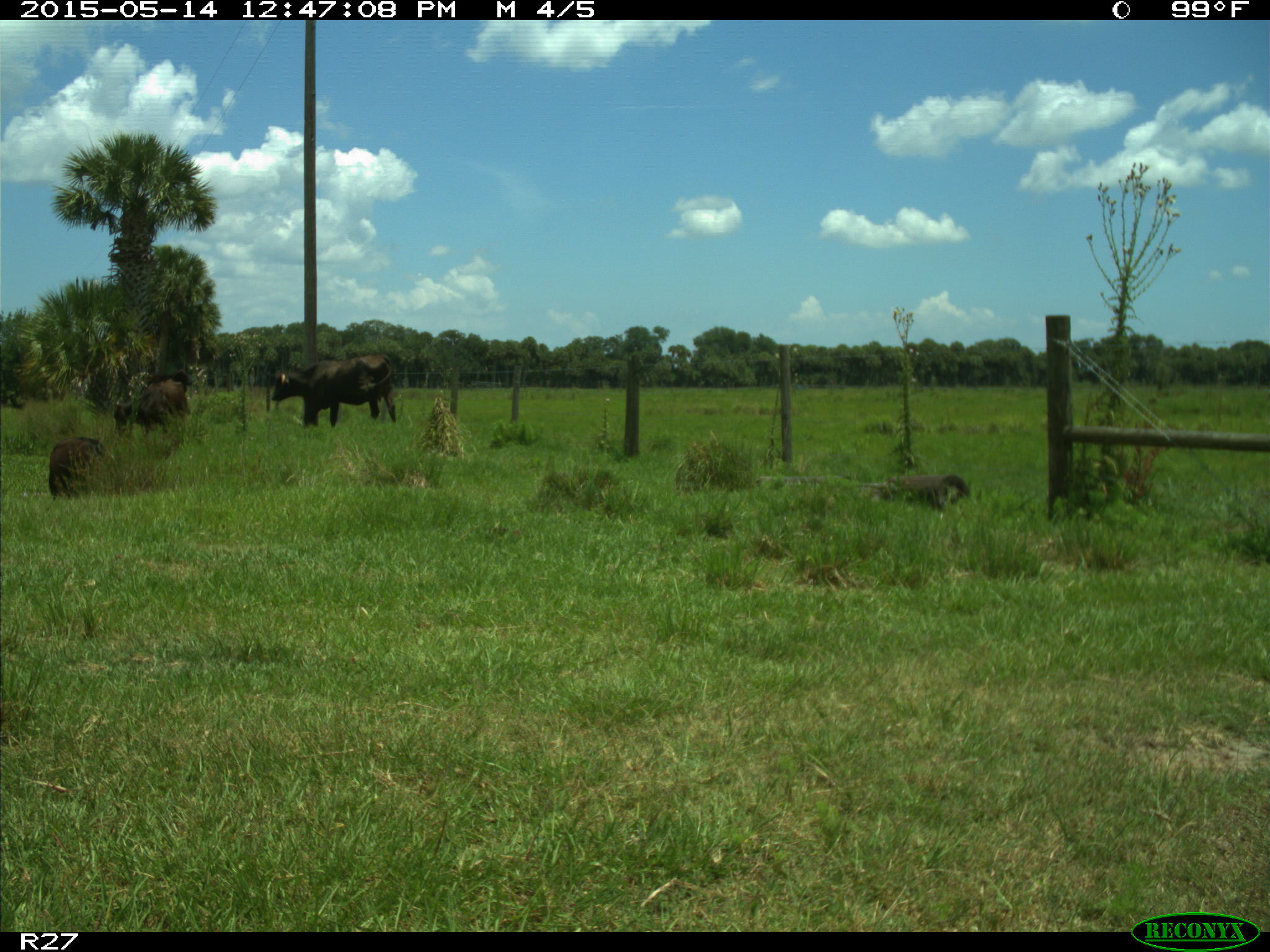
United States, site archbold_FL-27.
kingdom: Animalia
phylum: Chordata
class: Mammalia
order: Artiodactyla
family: Bovidae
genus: Bos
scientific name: Bos taurus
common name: domestic cow